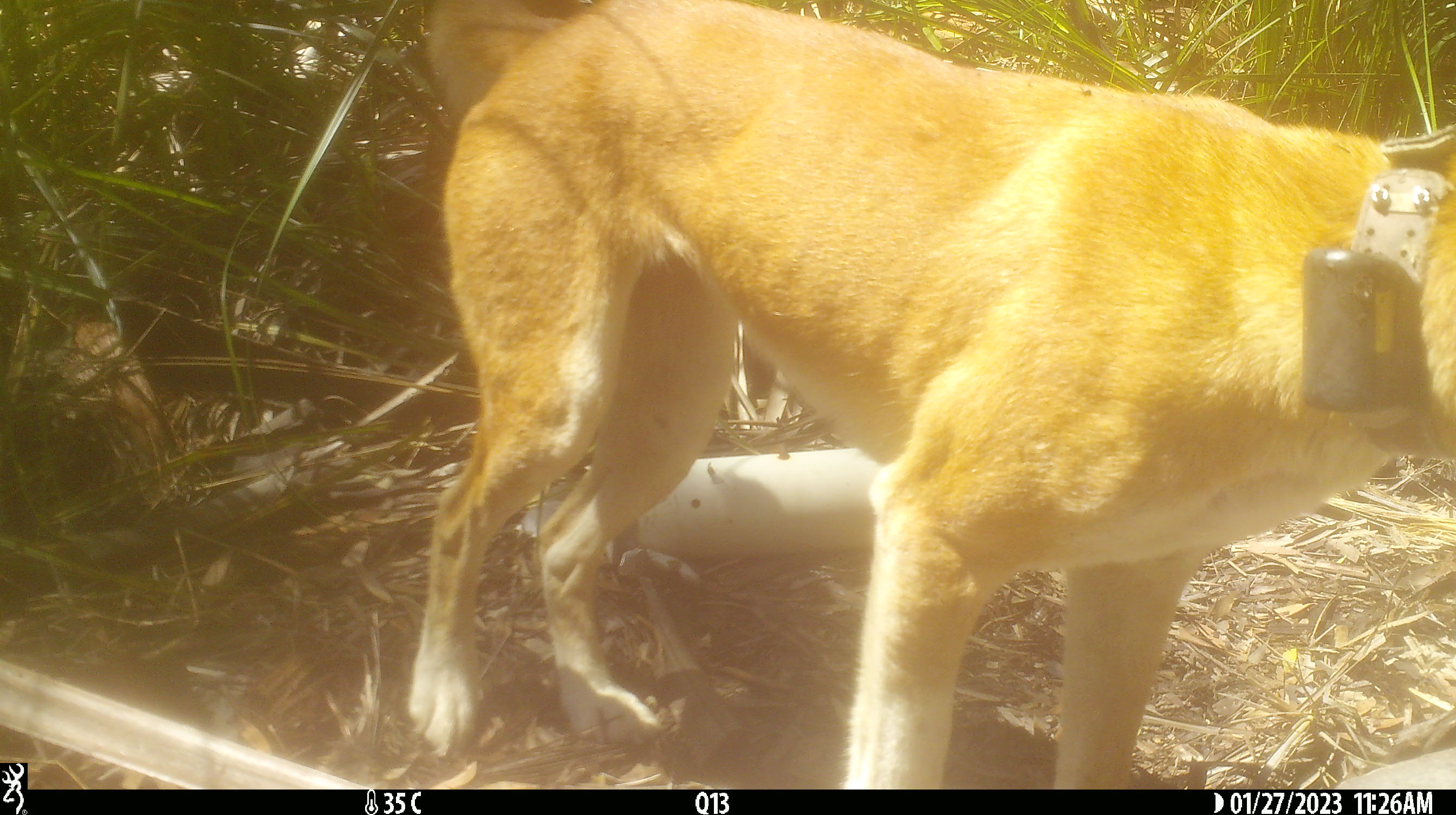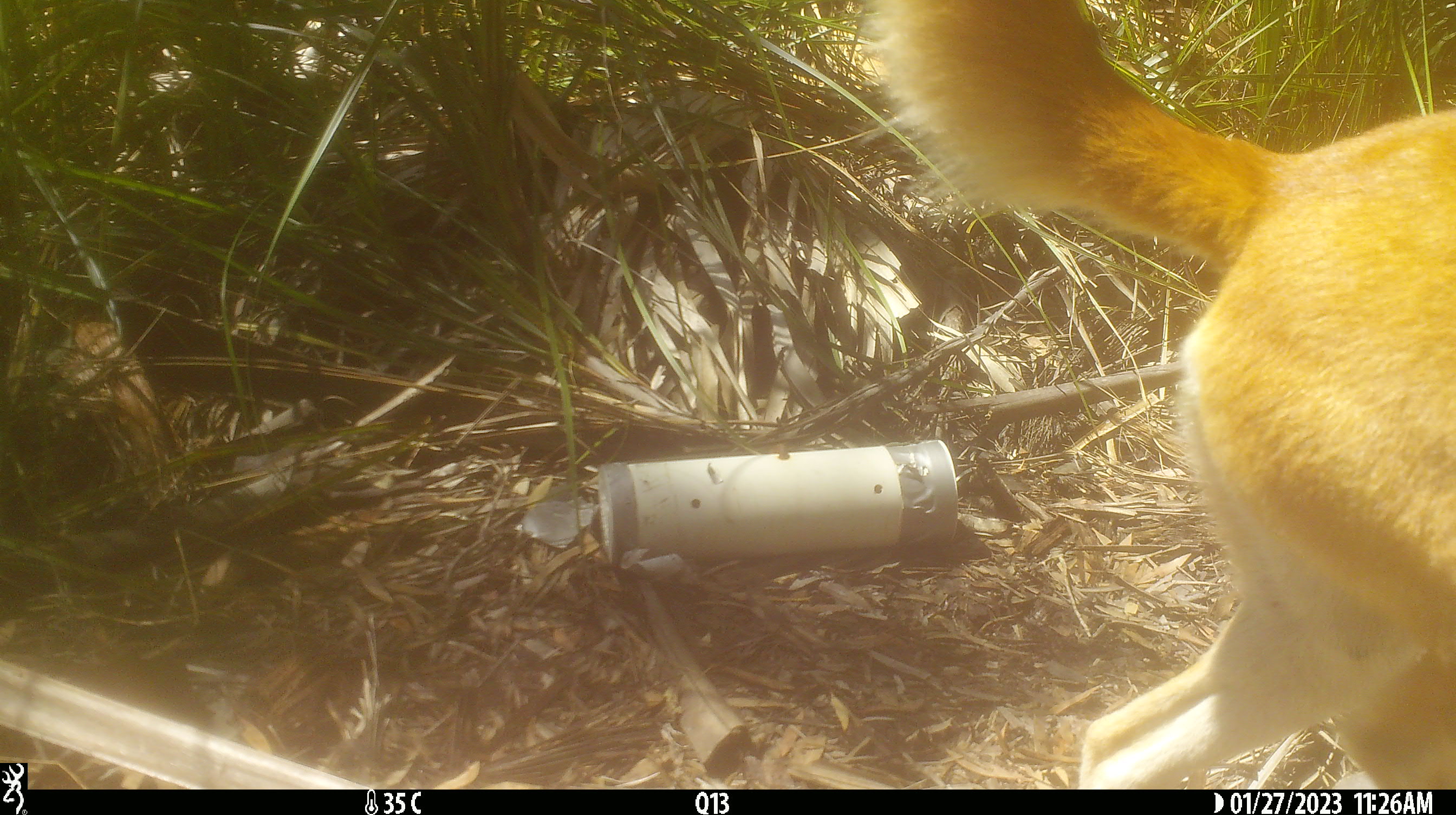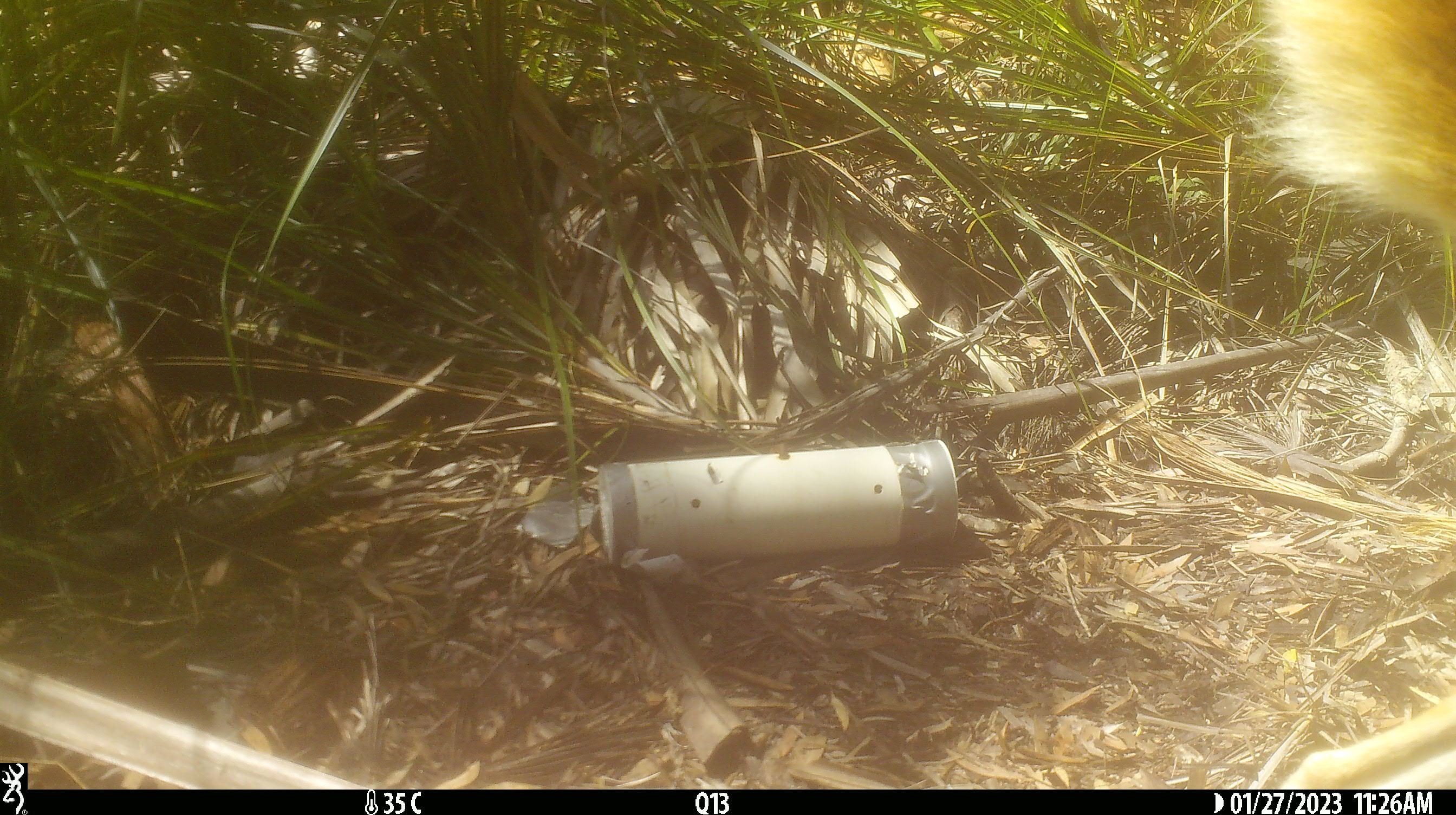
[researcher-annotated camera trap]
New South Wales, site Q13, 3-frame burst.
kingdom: Animalia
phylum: Chordata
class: Mammalia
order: Carnivora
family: Canidae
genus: Canis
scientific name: Canis familiaris dingo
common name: dingo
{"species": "dingo (Canis familiaris dingo)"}